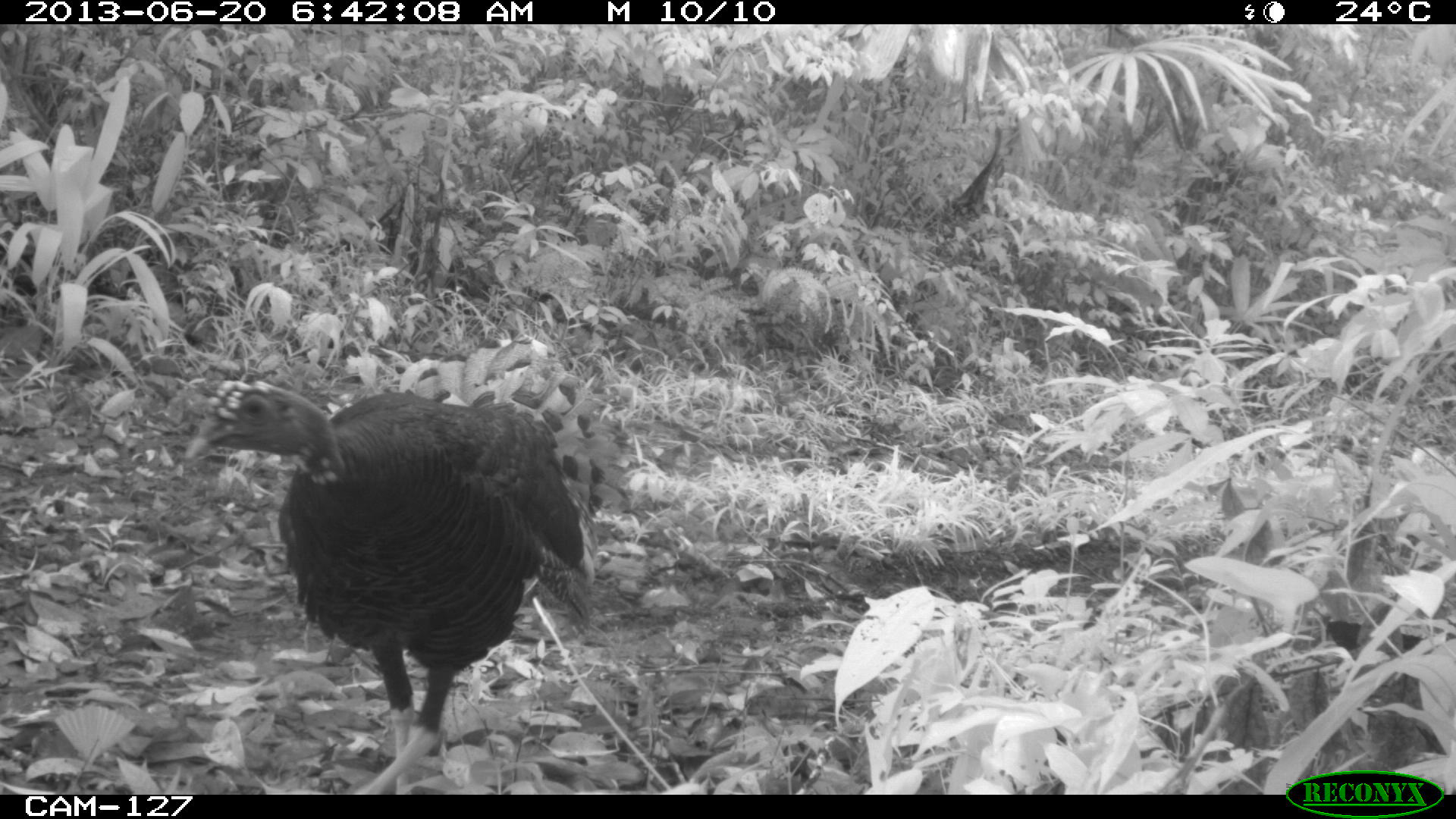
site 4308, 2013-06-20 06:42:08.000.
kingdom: Animalia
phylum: Chordata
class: Aves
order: Galliformes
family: Phasianidae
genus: Meleagris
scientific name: Meleagris ocellata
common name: ocellated turkey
Meleagris ocellata (ocellated turkey), count 1, sex female.